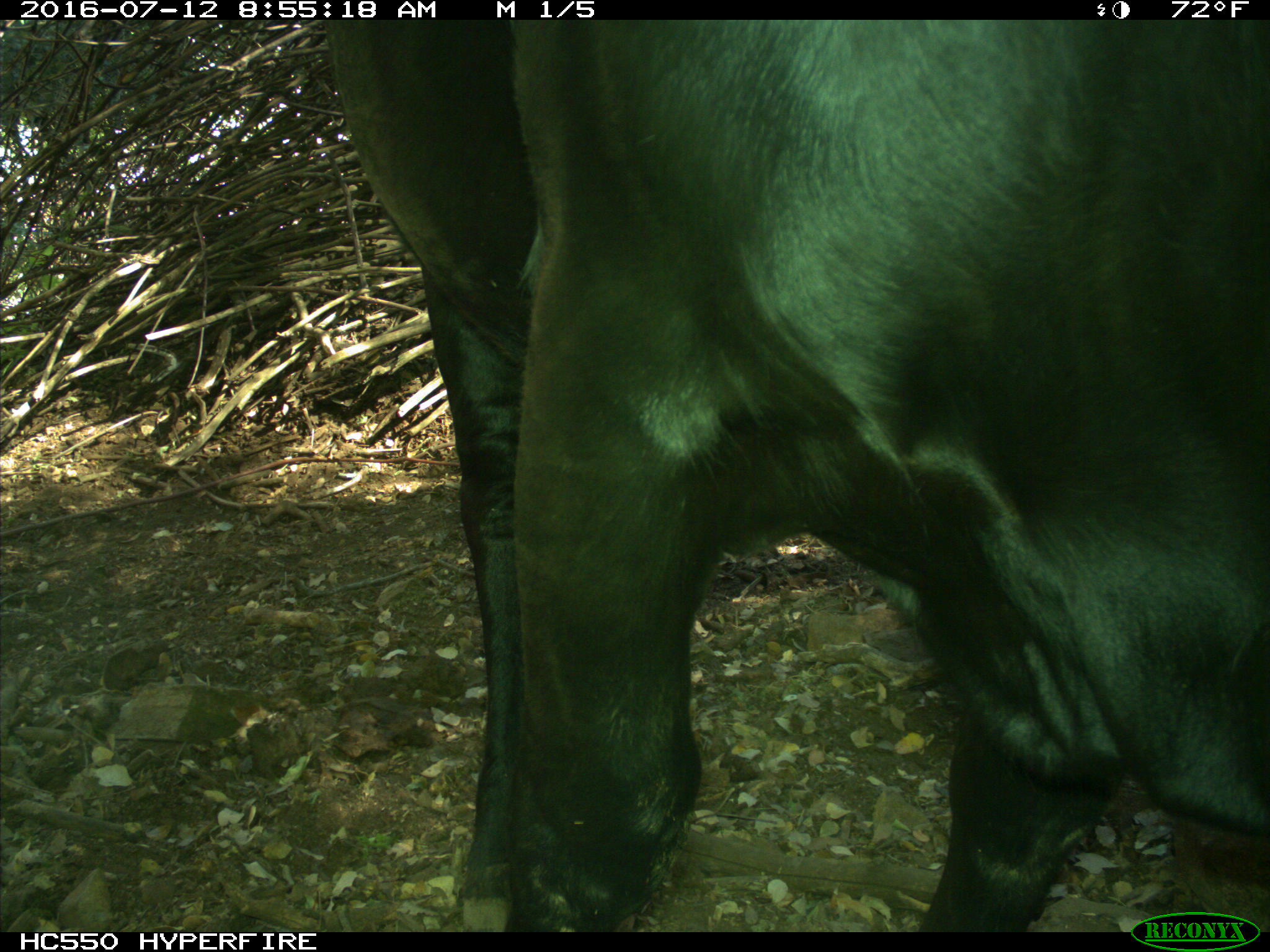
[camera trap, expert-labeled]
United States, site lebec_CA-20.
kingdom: Animalia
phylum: Chordata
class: Mammalia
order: Artiodactyla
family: Bovidae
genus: Bos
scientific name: Bos taurus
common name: domestic cow